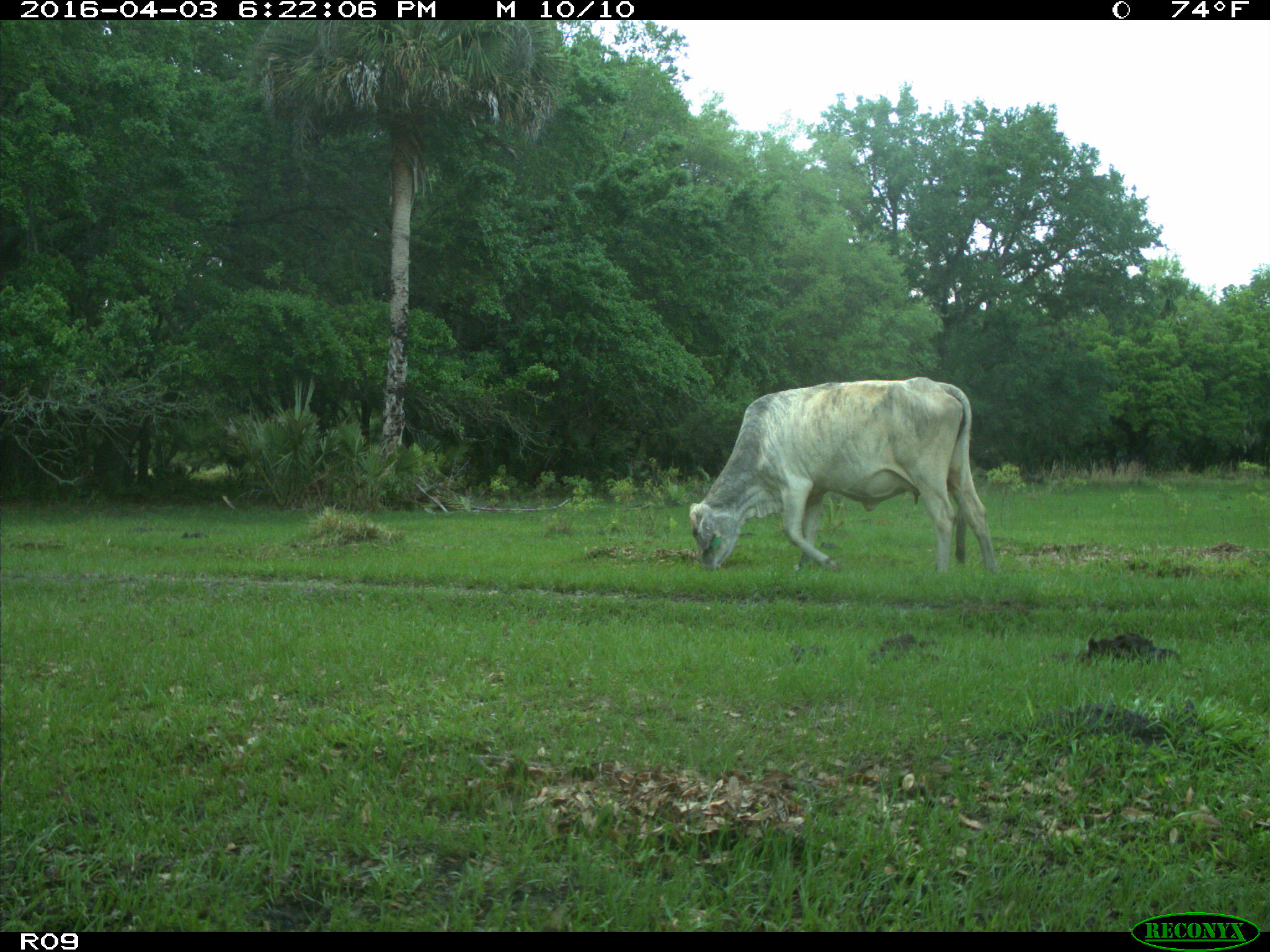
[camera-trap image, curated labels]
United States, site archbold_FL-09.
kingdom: Animalia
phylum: Chordata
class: Mammalia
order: Artiodactyla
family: Bovidae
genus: Bos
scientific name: Bos taurus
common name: domestic cow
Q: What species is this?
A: Bos taurus (domestic cow).